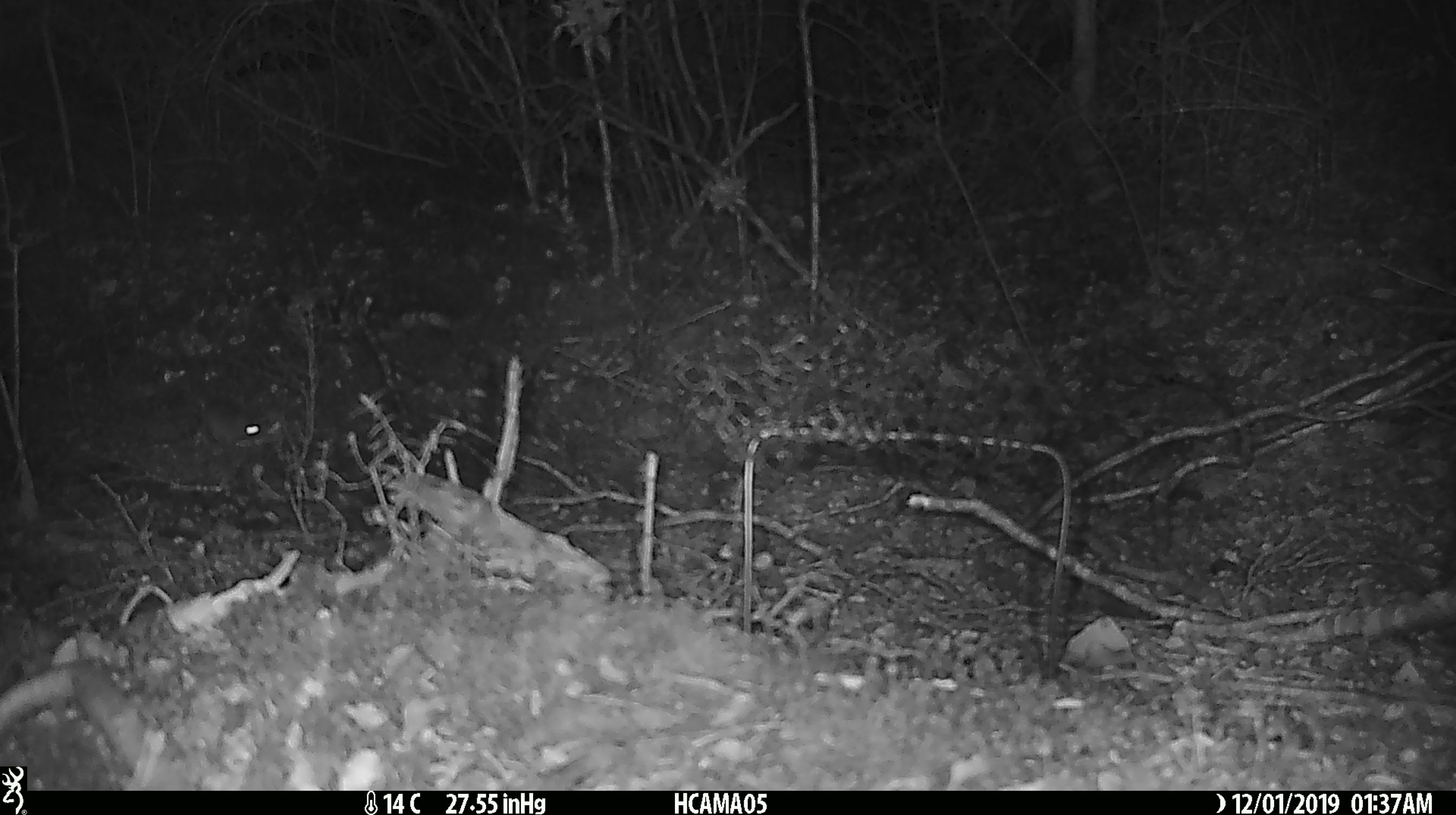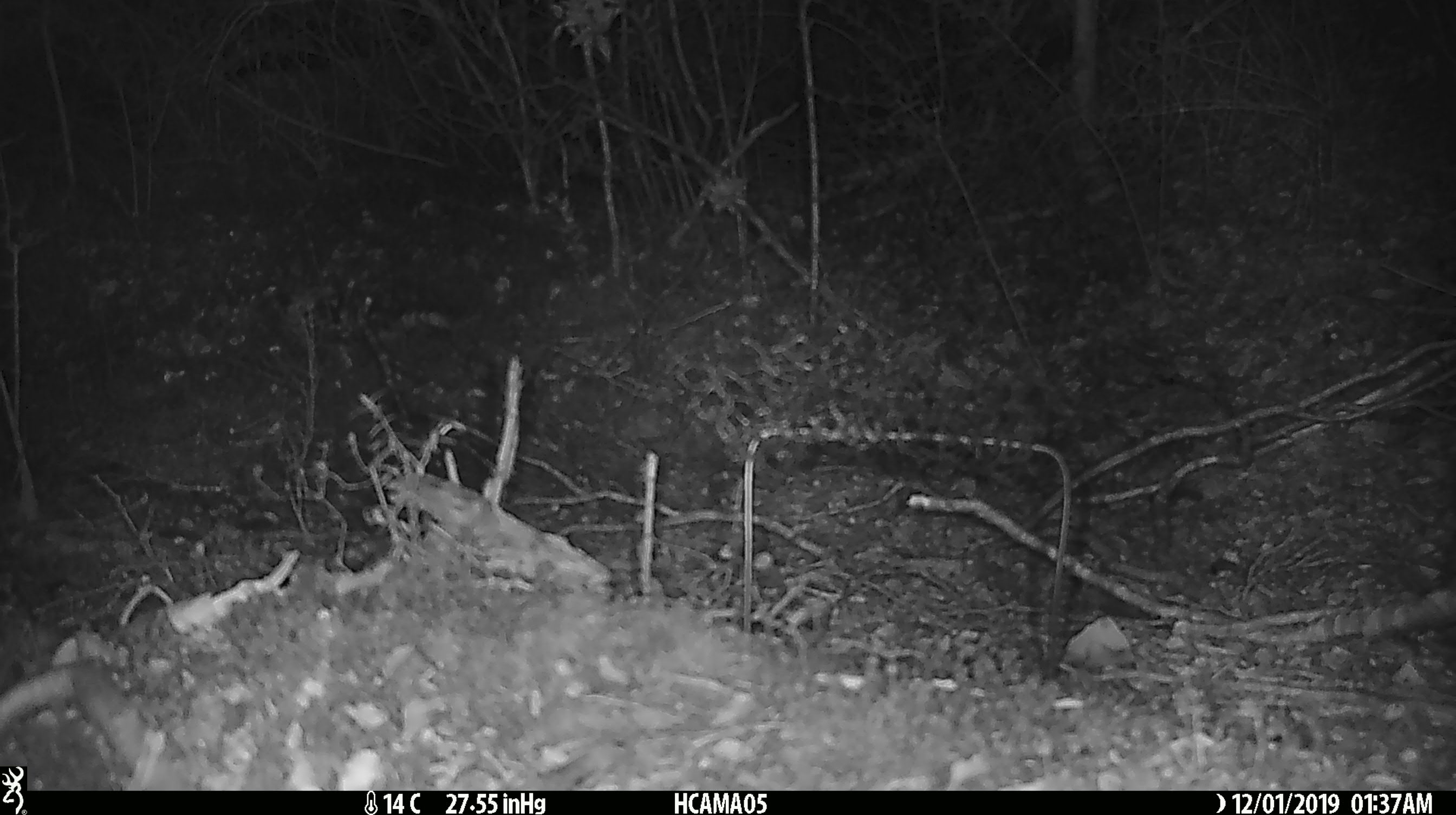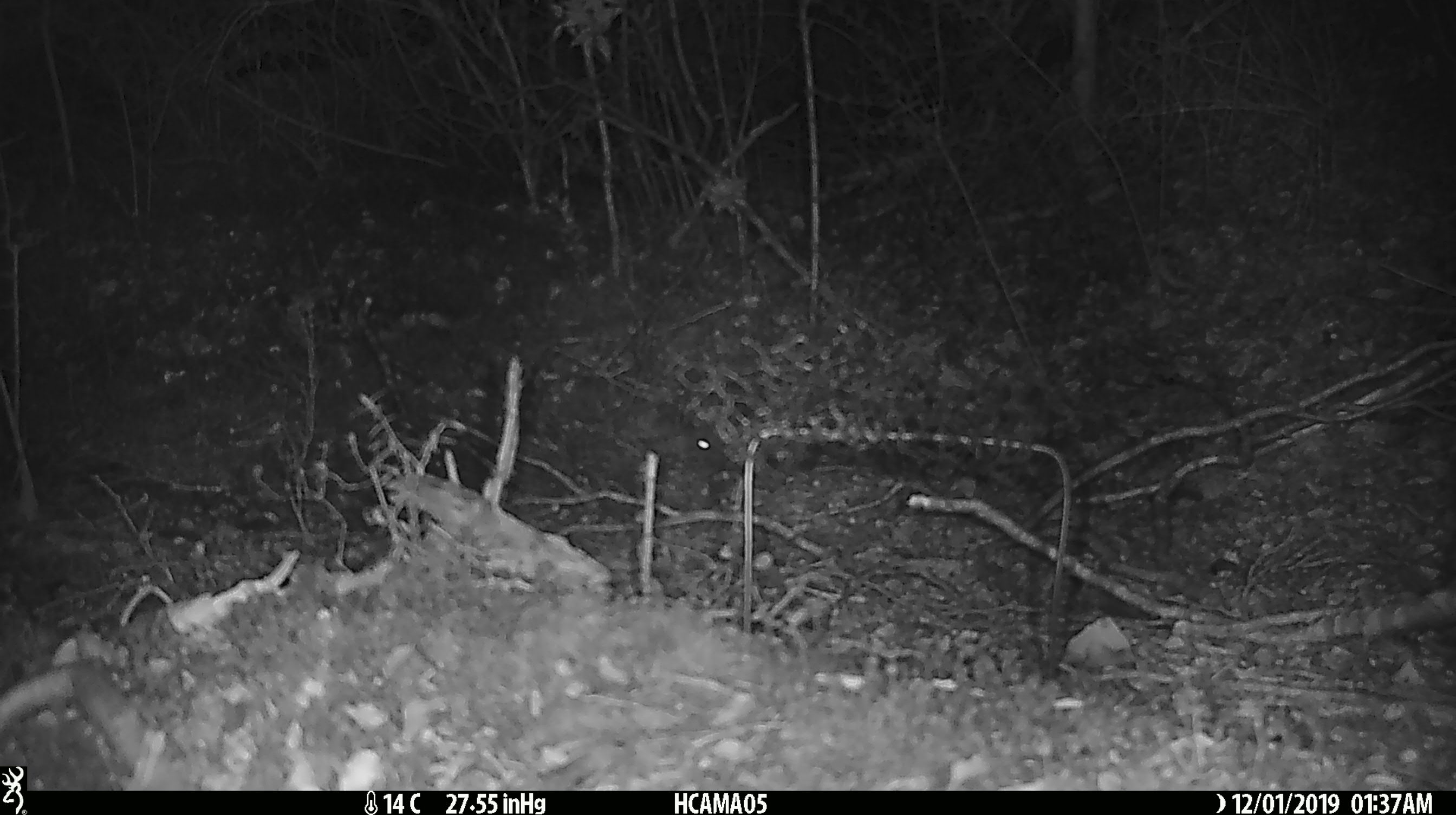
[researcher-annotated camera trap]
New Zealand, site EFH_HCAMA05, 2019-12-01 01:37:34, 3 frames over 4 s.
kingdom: Animalia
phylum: Chordata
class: Mammalia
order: Rodentia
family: Muridae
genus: Mus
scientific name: Mus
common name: mouse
Mouse (Mus).